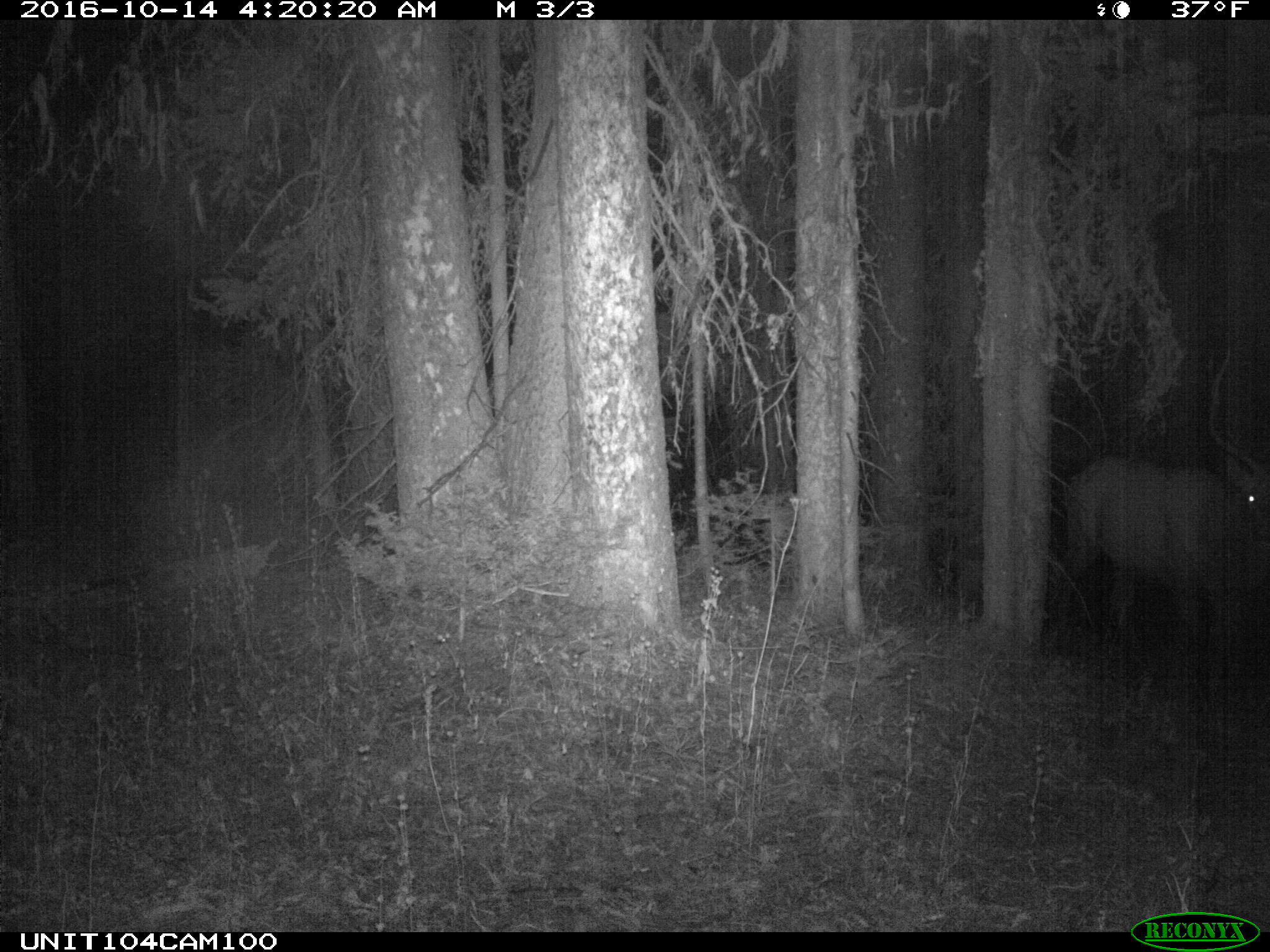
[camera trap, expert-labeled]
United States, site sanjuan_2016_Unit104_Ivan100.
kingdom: Animalia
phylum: Chordata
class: Mammalia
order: Artiodactyla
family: Cervidae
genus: Cervus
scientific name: Cervus elaphus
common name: red deer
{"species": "Cervus elaphus (red deer)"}